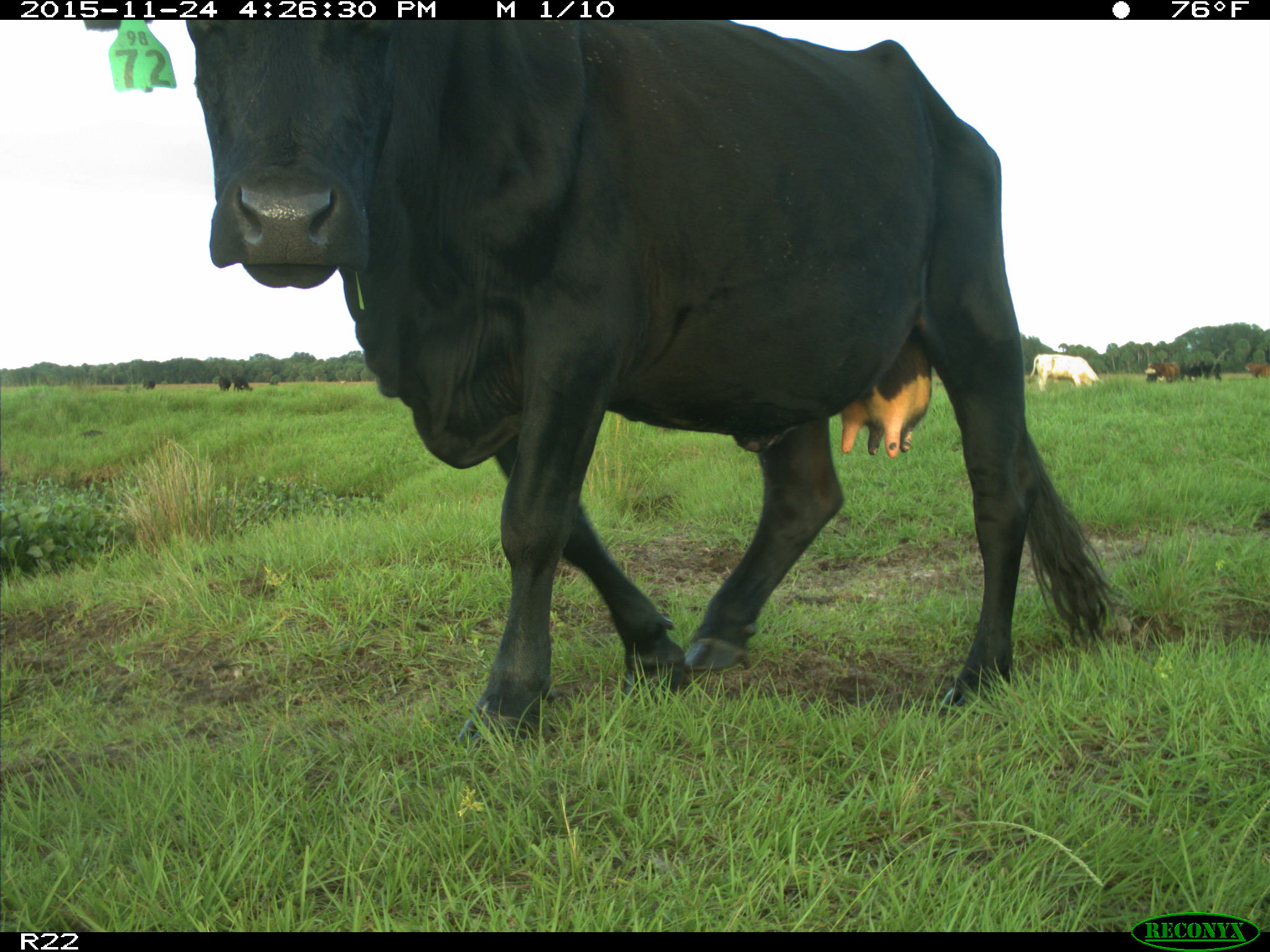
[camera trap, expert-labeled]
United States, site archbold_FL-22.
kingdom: Animalia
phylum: Chordata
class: Mammalia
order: Artiodactyla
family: Bovidae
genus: Bos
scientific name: Bos taurus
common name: domestic cow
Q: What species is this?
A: Bos taurus (domestic cow).